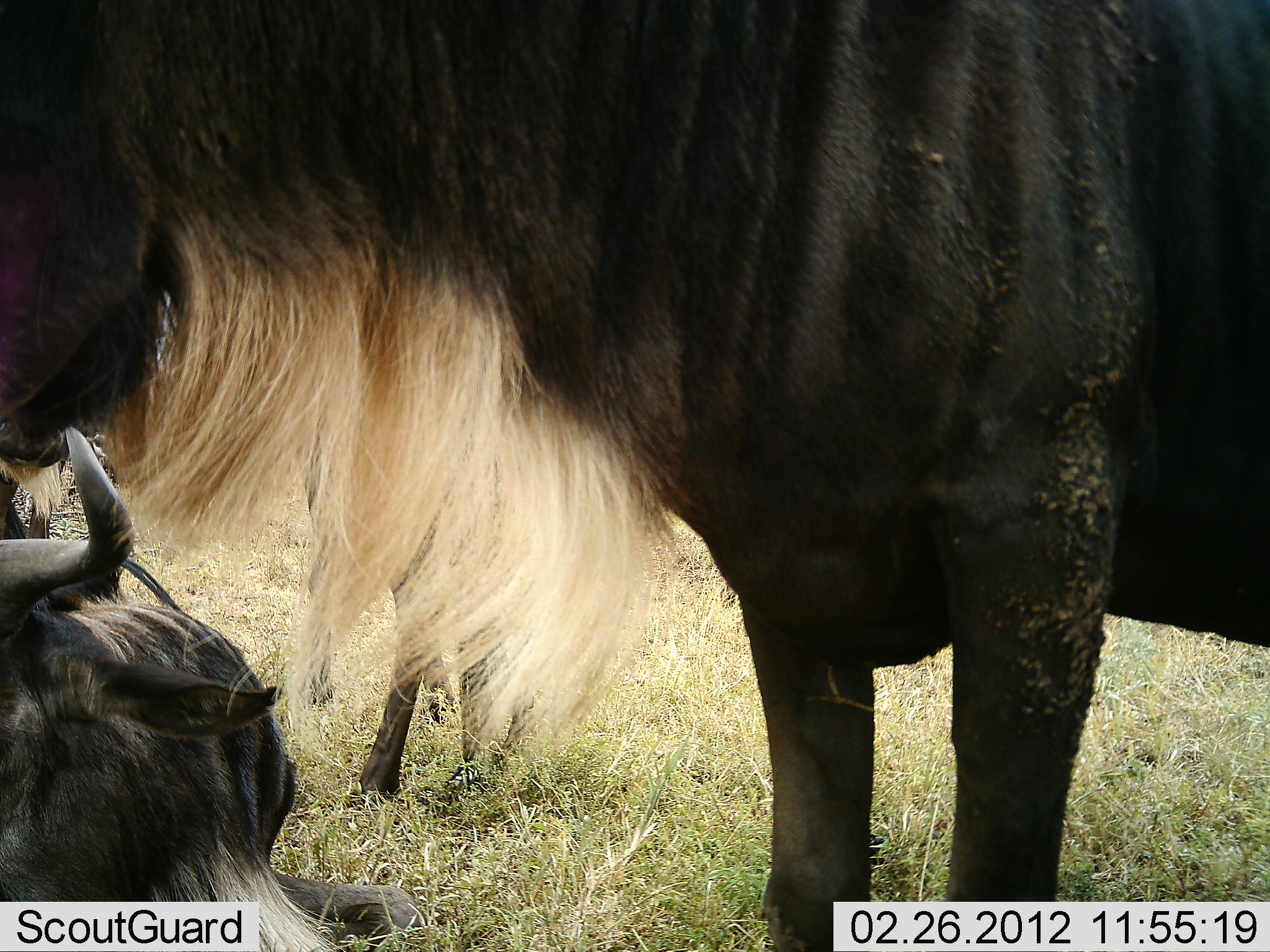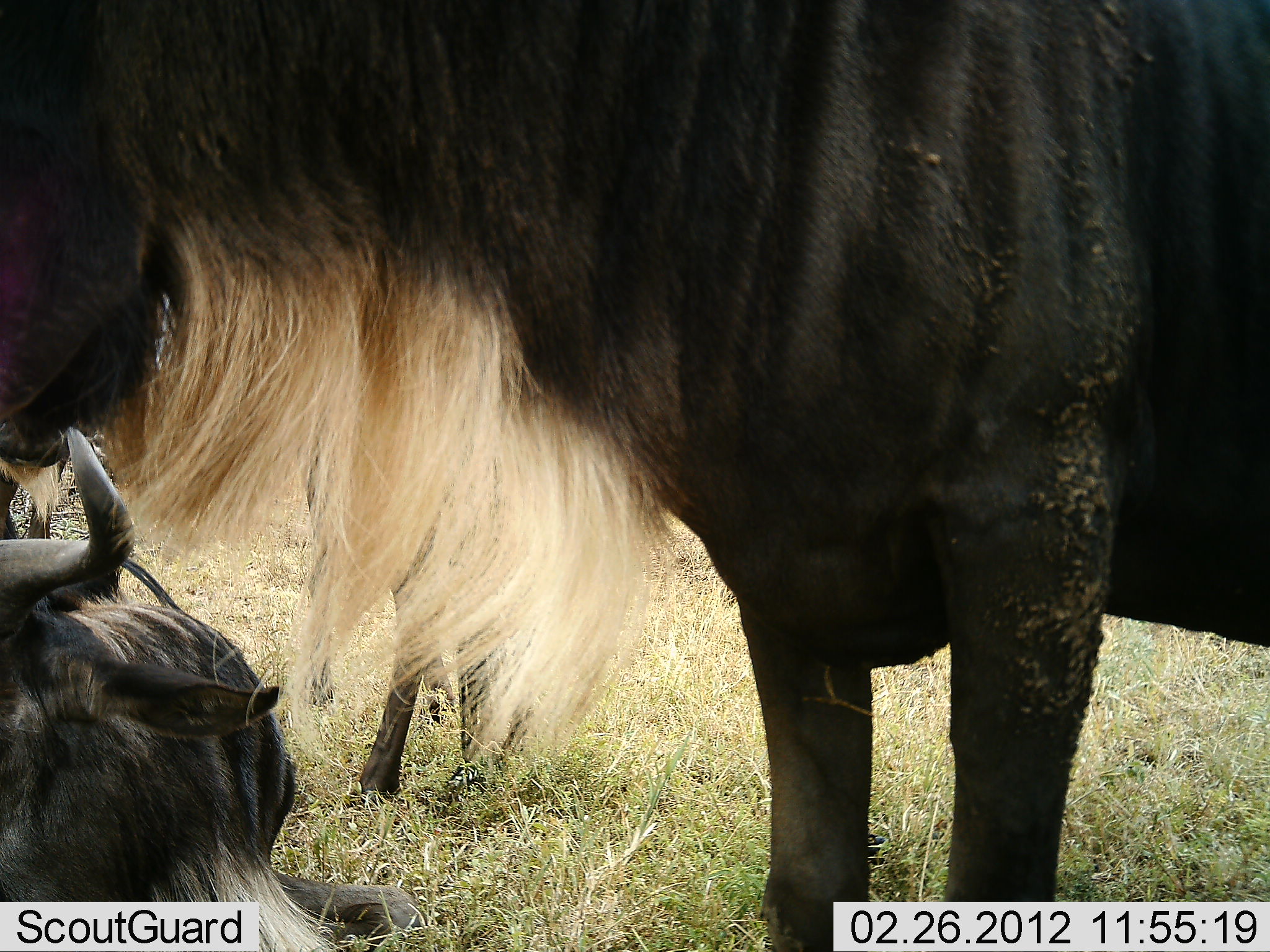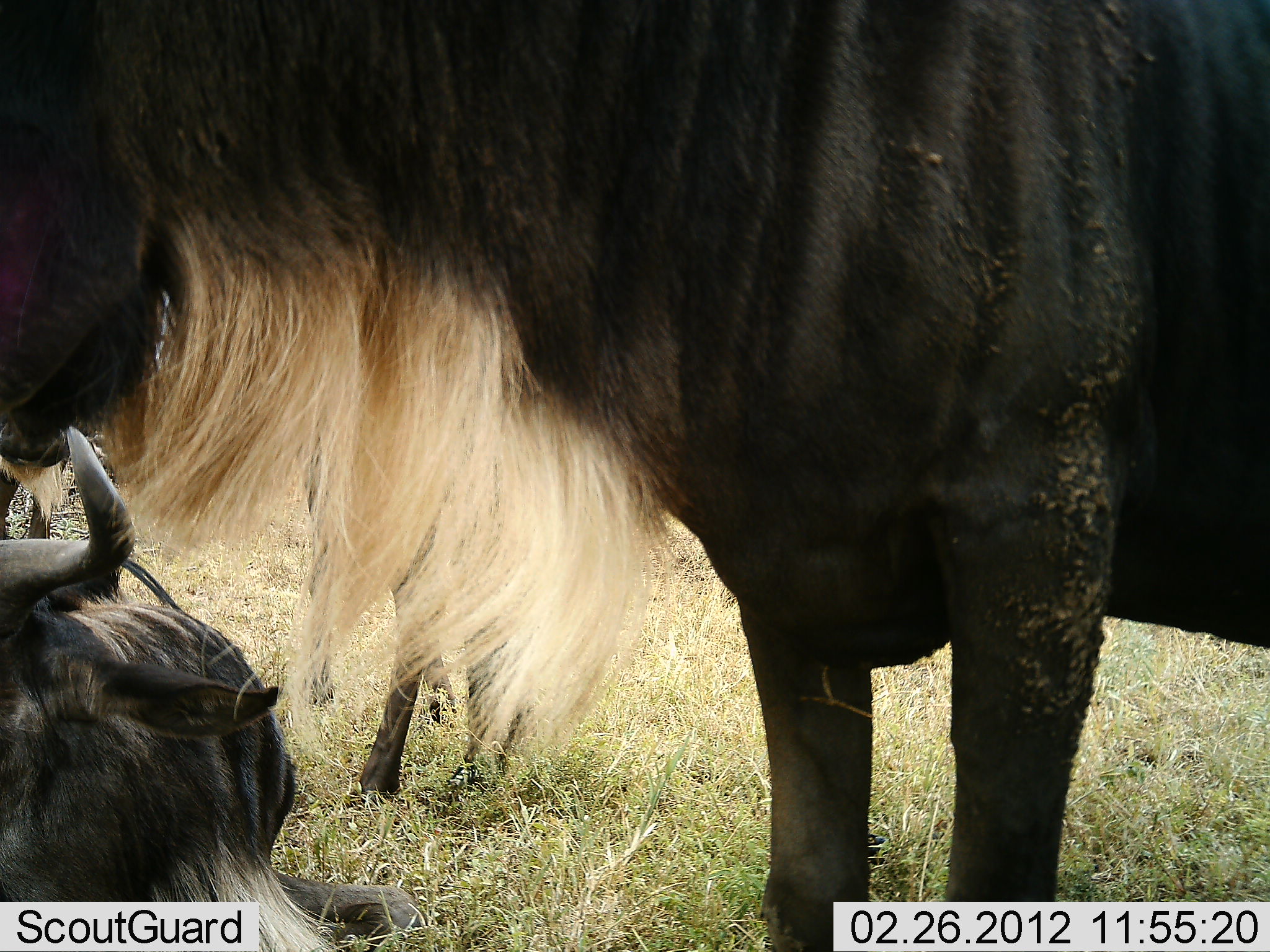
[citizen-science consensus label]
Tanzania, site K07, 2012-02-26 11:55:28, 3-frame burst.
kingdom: Animalia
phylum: Chordata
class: Mammalia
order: Artiodactyla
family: Bovidae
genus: Connochaetes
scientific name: Connochaetes taurinus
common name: blue wildebeest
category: wildebeest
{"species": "wildebeest (blue wildebeest) (Connochaetes taurinus)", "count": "3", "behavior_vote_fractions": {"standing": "79%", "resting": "75%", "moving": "7%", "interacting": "4%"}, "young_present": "0%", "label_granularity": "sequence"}